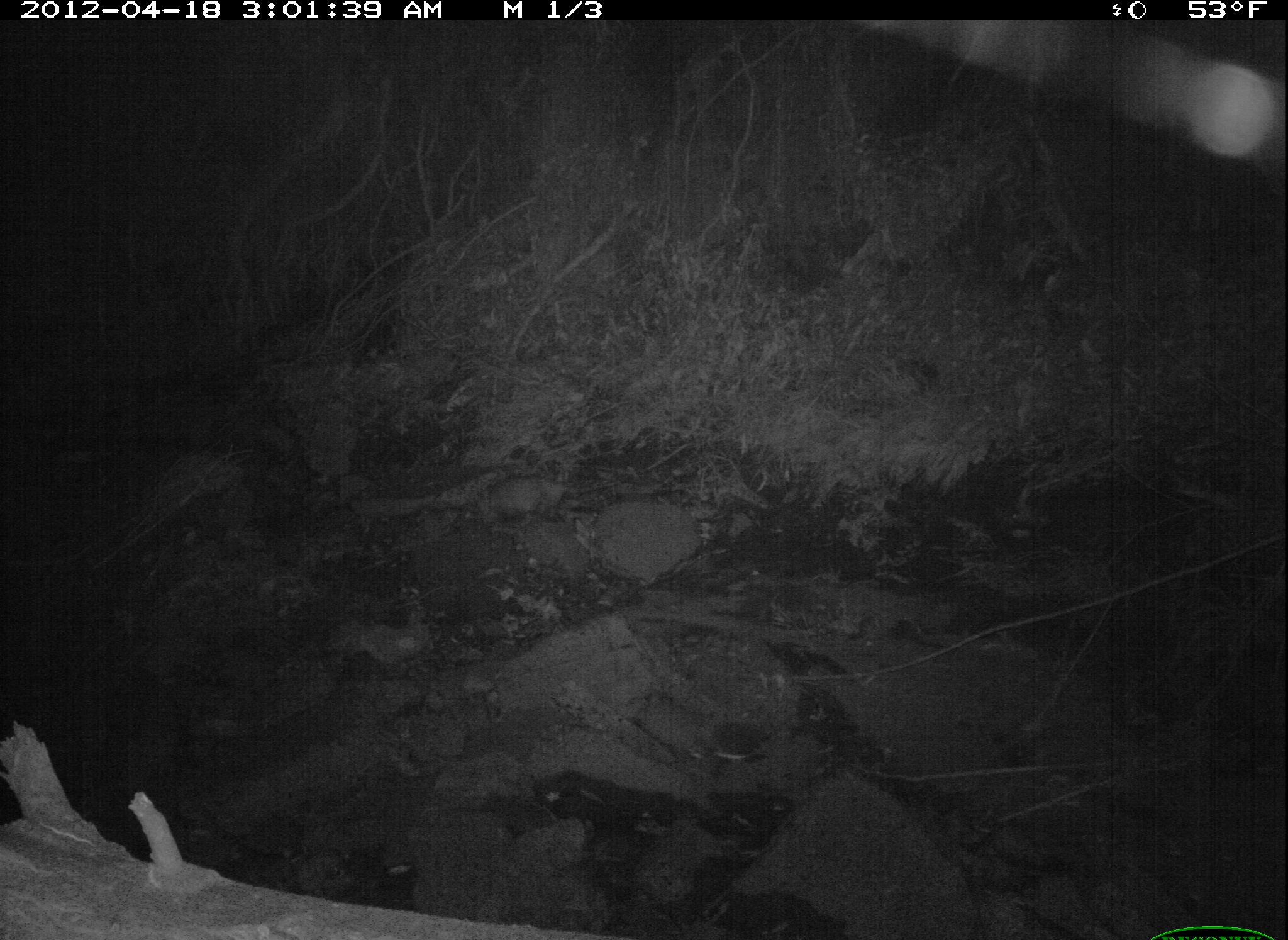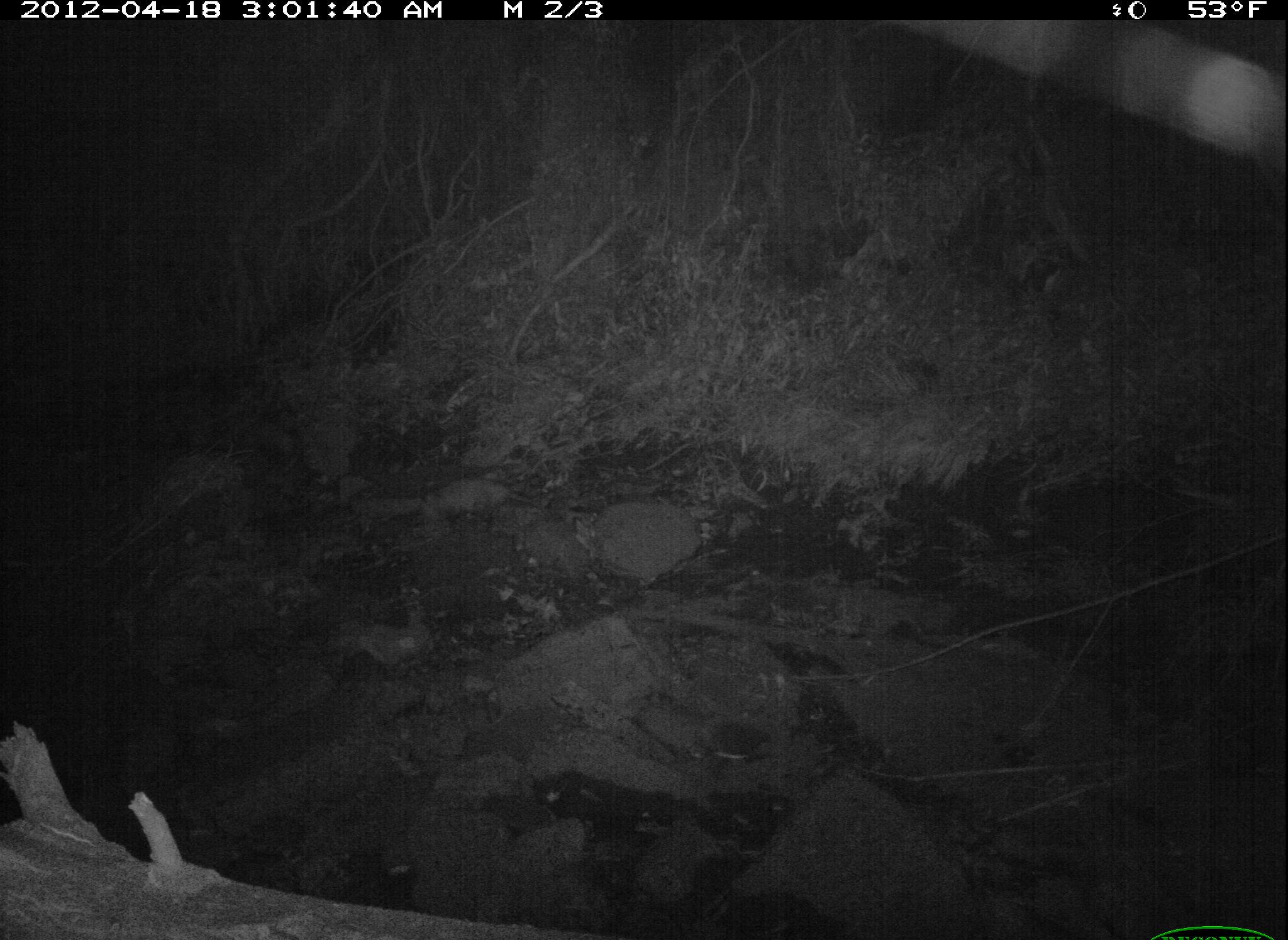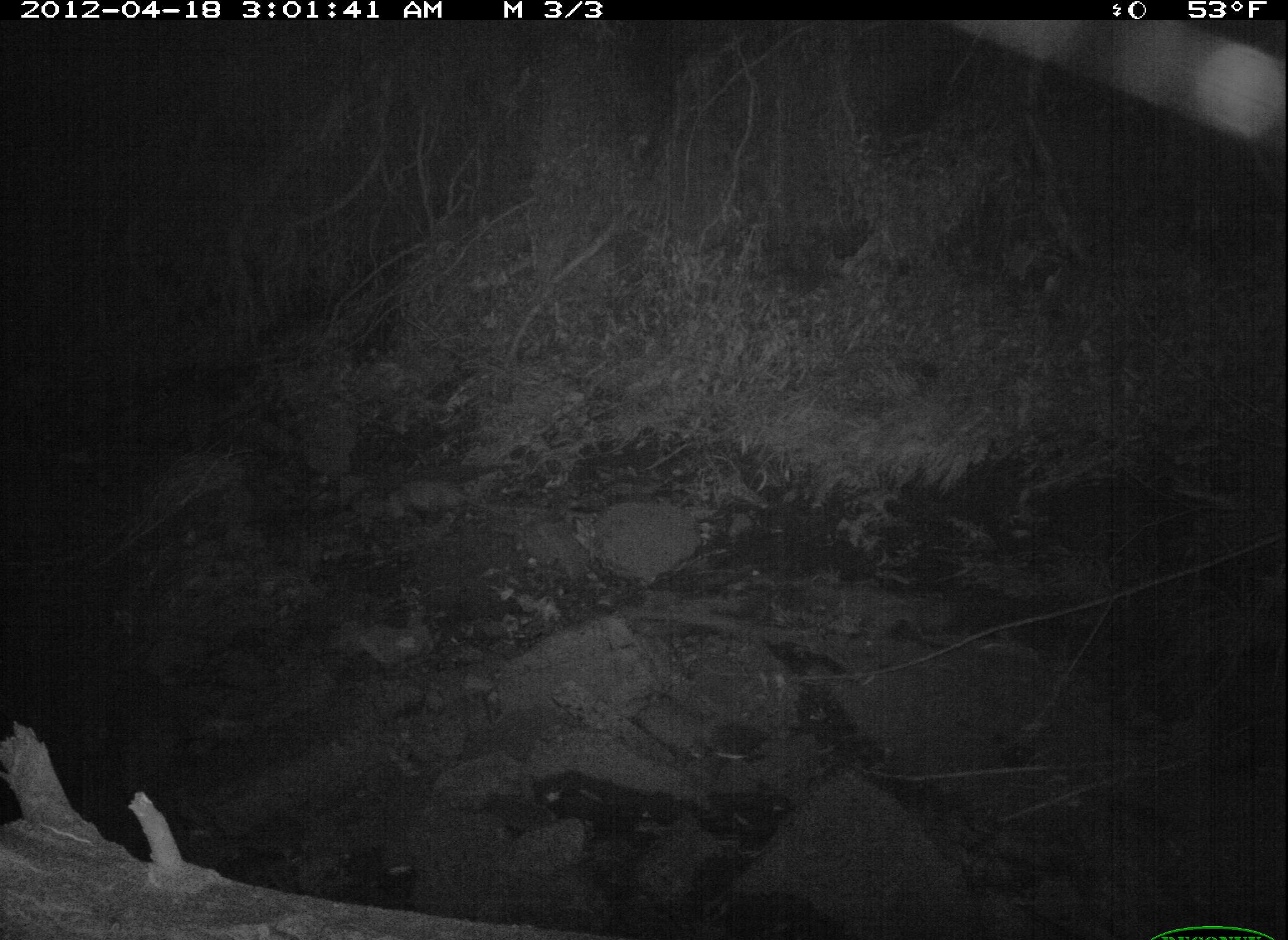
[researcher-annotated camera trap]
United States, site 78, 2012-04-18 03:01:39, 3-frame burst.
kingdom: Animalia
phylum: Chordata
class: Mammalia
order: Didelphimorphia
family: Didelphidae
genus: Didelphis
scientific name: Didelphis virginiana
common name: virginia opossum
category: opossum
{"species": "opossum (virginia opossum) (Didelphis virginiana)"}